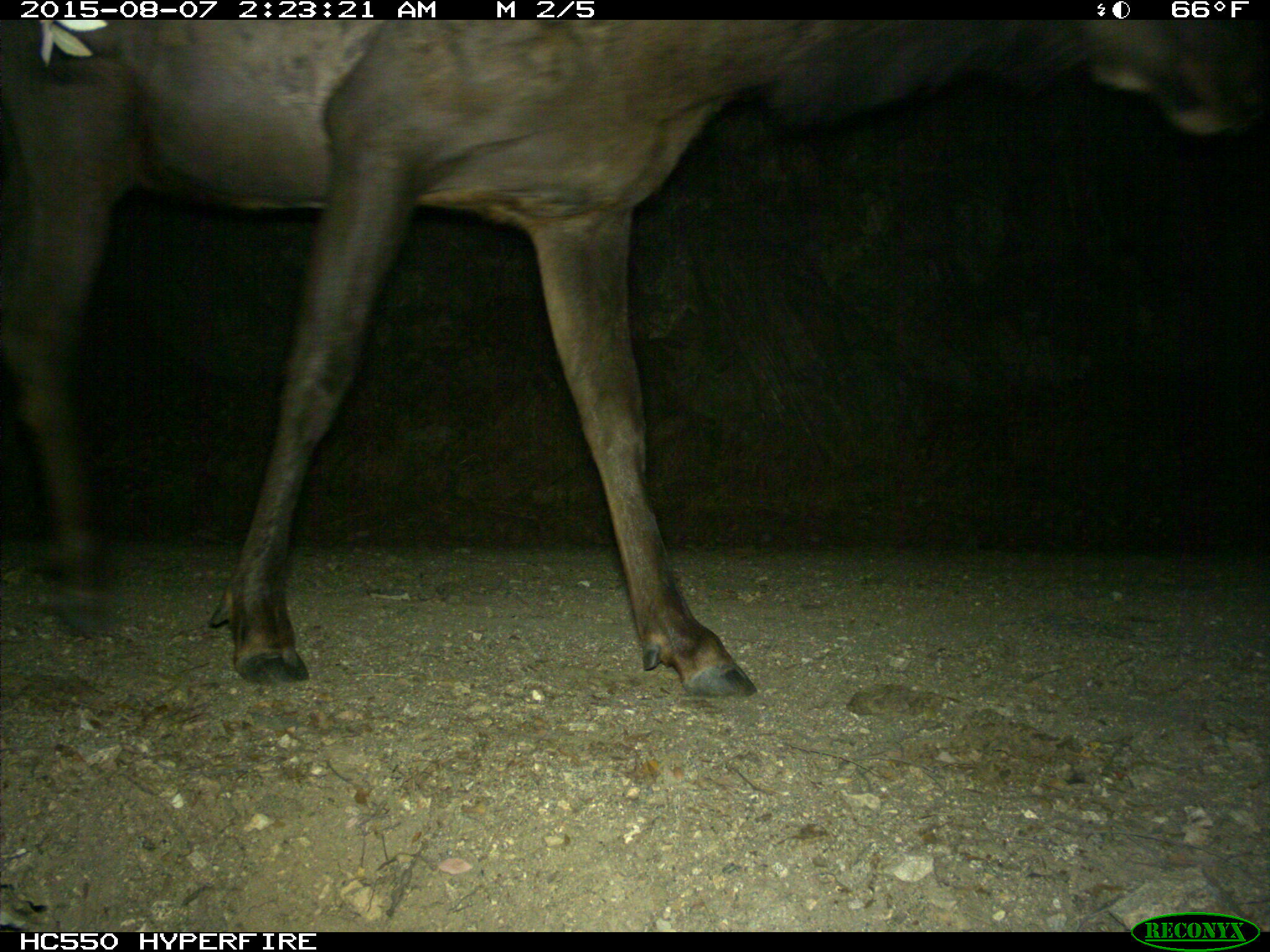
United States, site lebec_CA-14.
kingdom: Animalia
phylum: Chordata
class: Mammalia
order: Artiodactyla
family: Cervidae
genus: Cervus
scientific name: Cervus canadensis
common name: elk